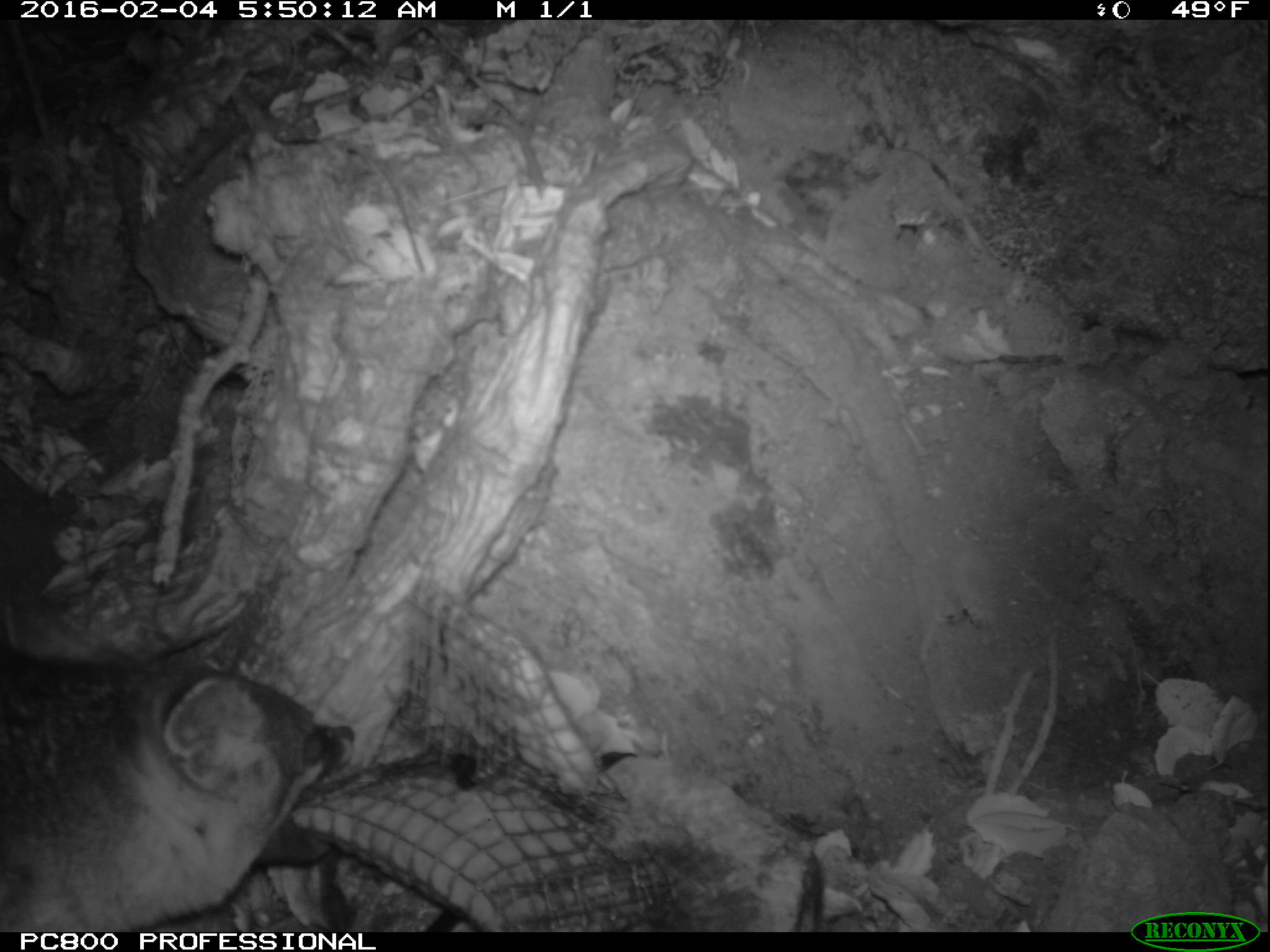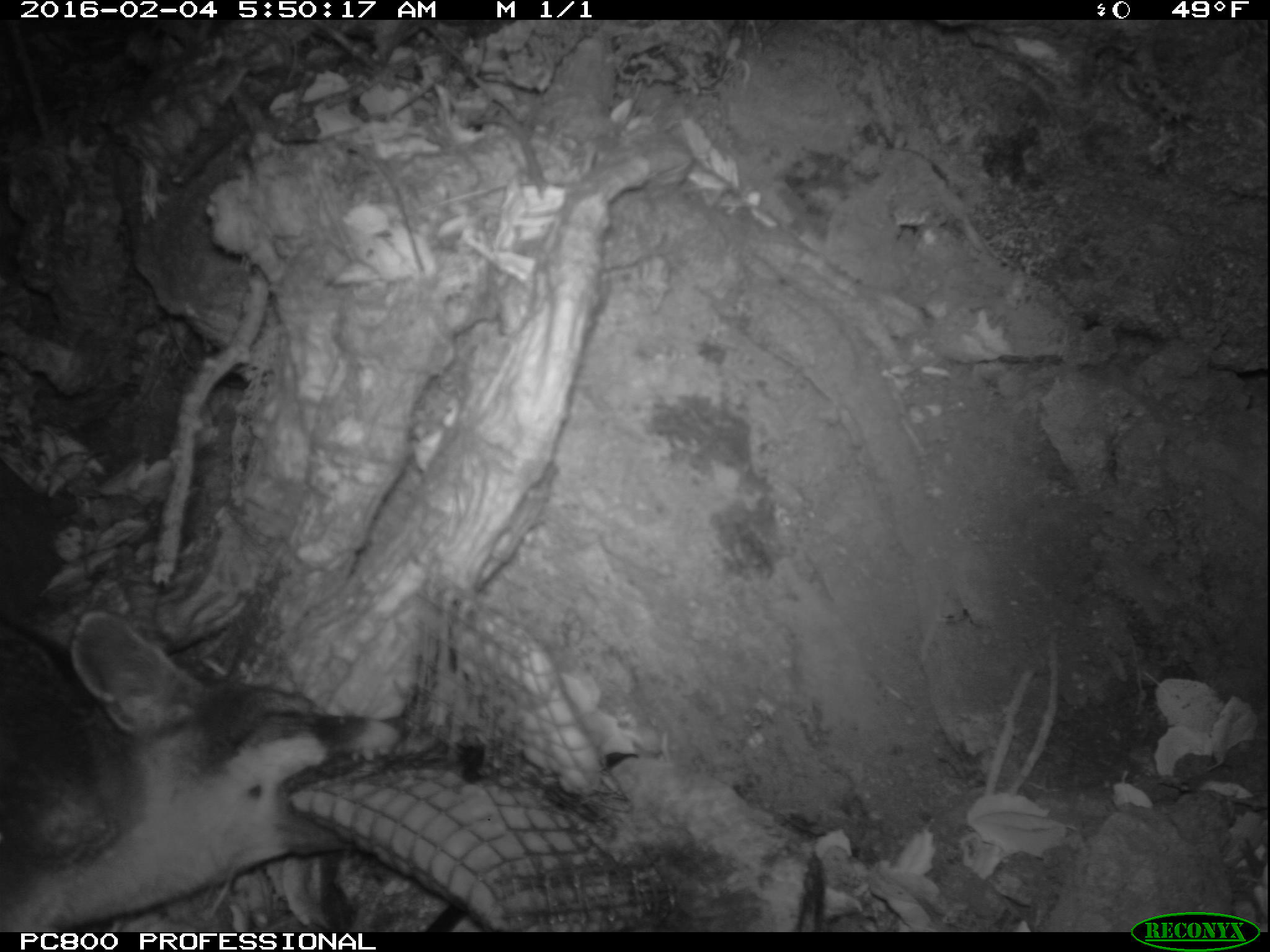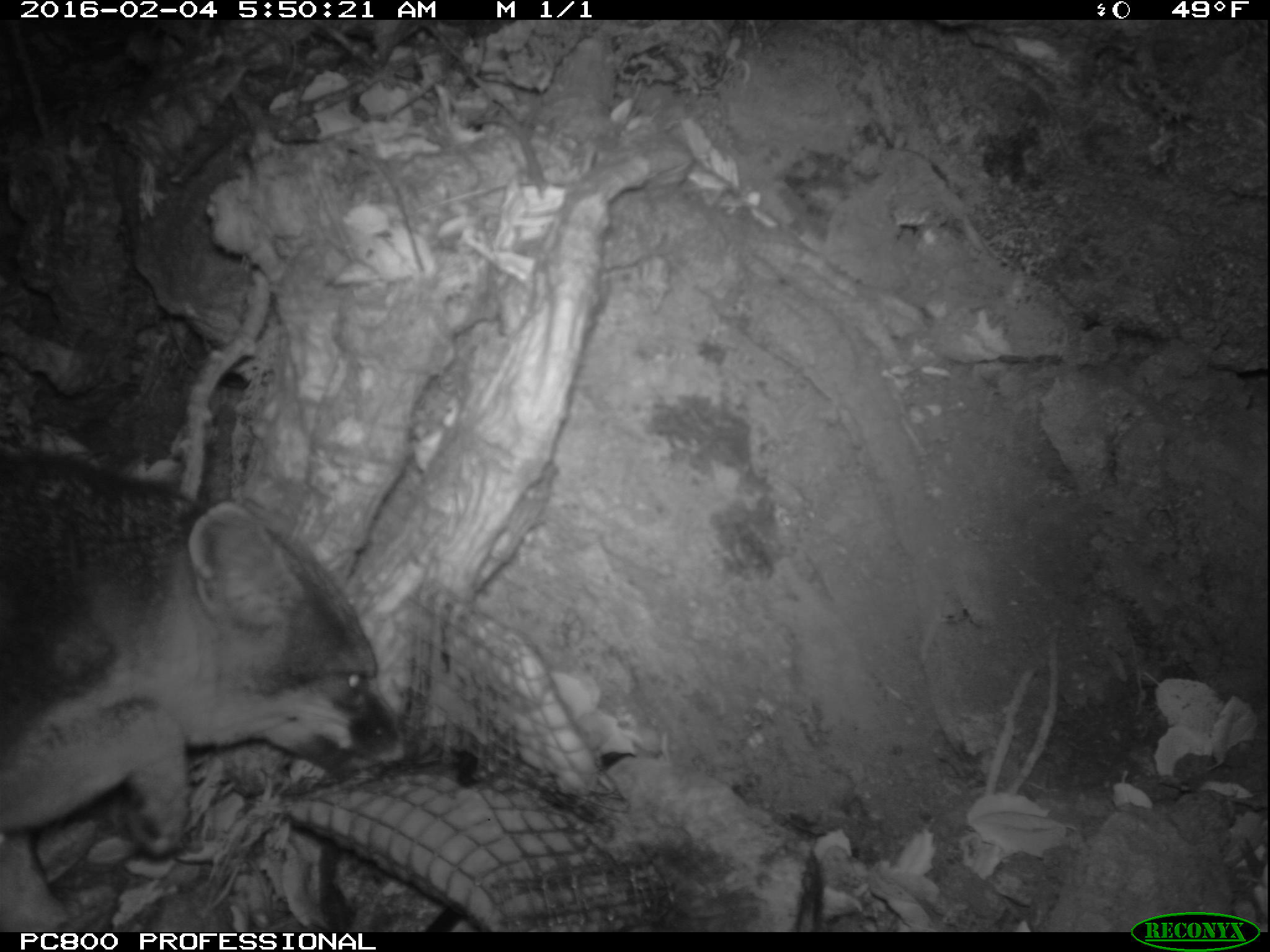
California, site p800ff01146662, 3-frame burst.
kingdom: Animalia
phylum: Chordata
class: Mammalia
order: Carnivora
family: Canidae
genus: Urocyon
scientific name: Urocyon littoralis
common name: island fox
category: fox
Fox (island fox) (Urocyon littoralis).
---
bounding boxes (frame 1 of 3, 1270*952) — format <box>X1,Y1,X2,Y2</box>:
fox: <box>0,628,357,932</box>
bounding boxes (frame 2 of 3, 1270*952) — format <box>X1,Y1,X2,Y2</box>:
fox: <box>0,609,441,930</box>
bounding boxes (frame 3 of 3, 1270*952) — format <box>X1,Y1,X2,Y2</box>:
fox: <box>0,452,417,932</box>